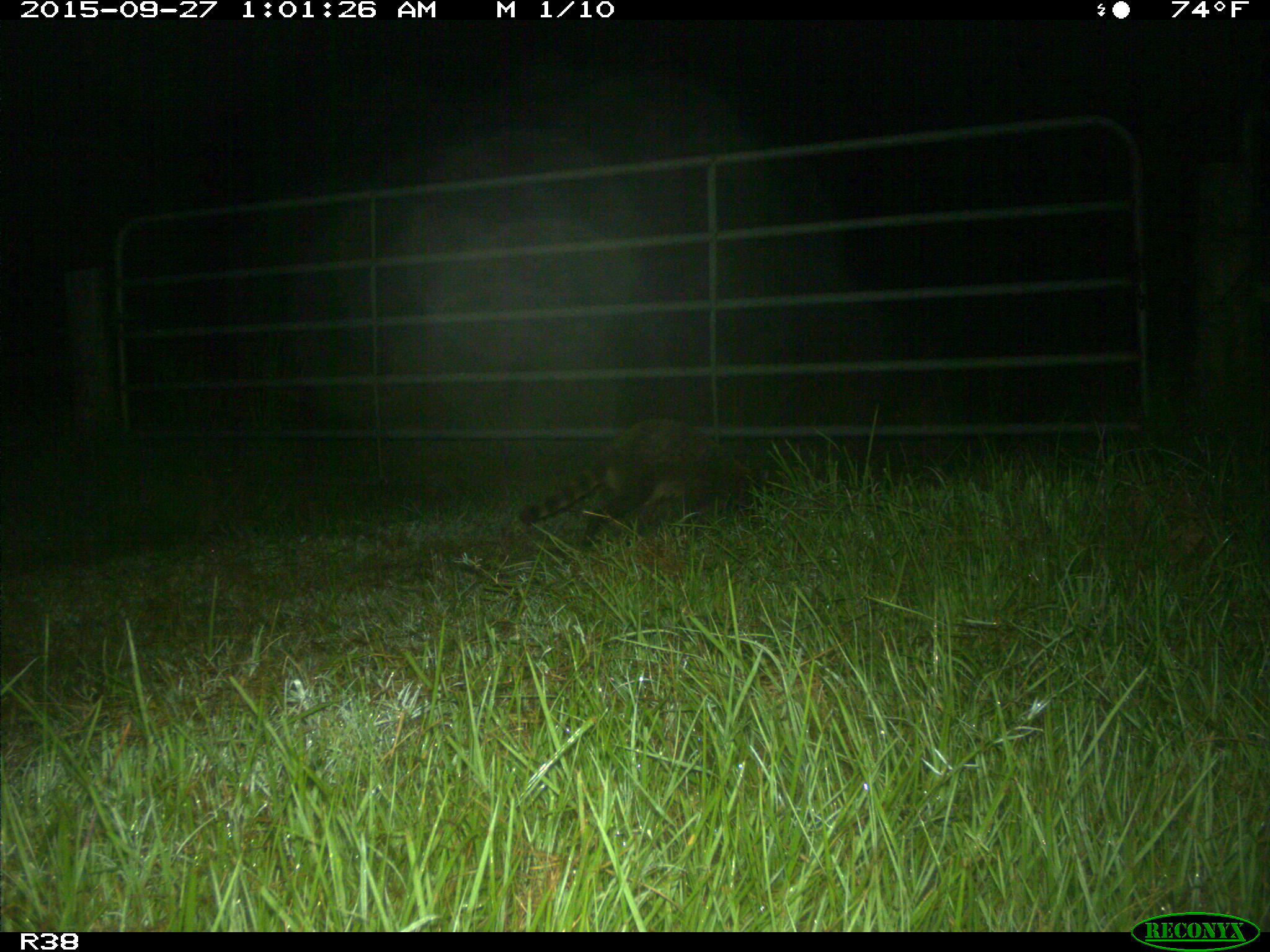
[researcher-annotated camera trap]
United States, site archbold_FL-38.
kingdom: Animalia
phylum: Chordata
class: Mammalia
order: Carnivora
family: Procyonidae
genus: Procyon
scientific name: Procyon lotor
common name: common raccoon